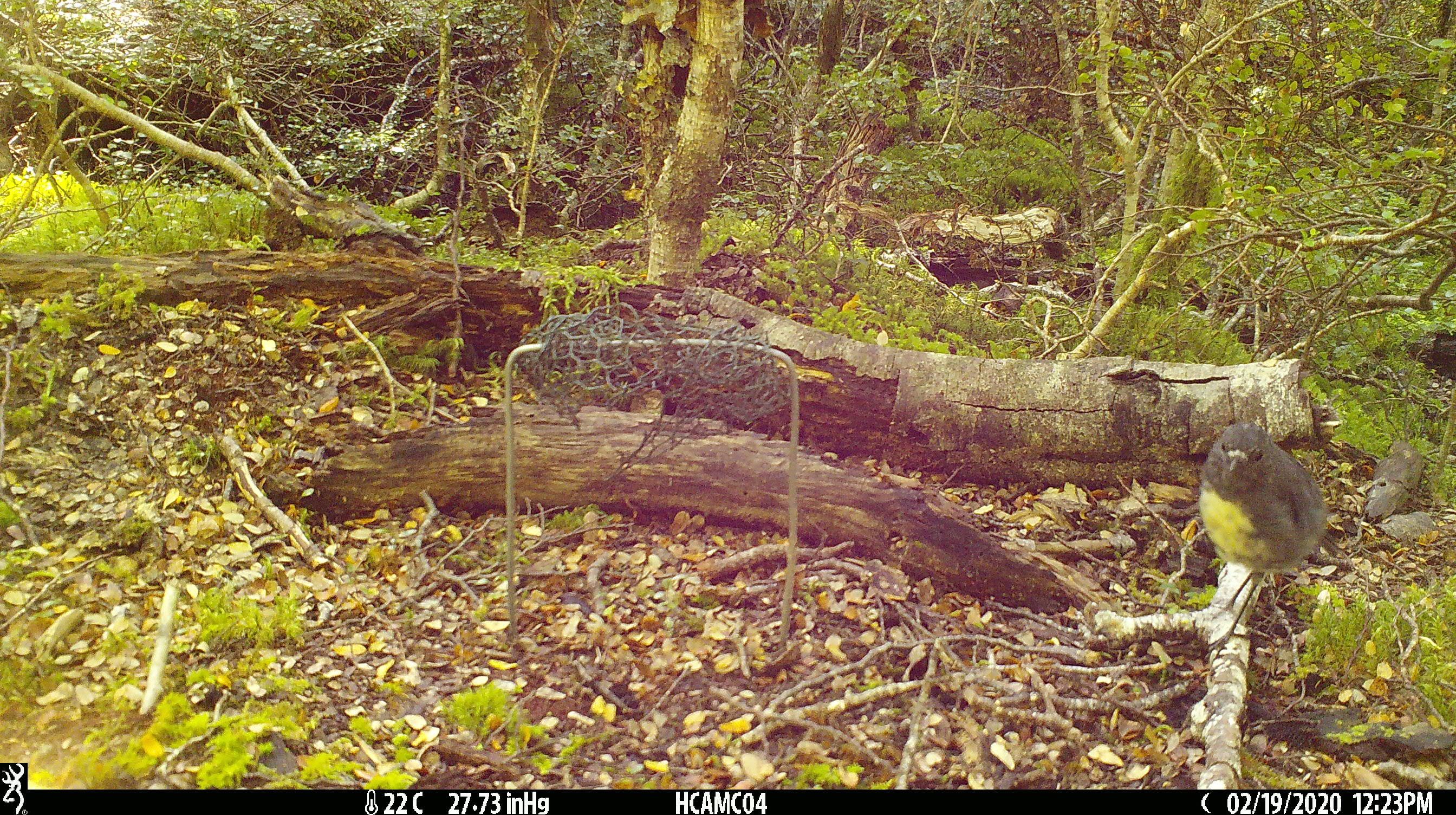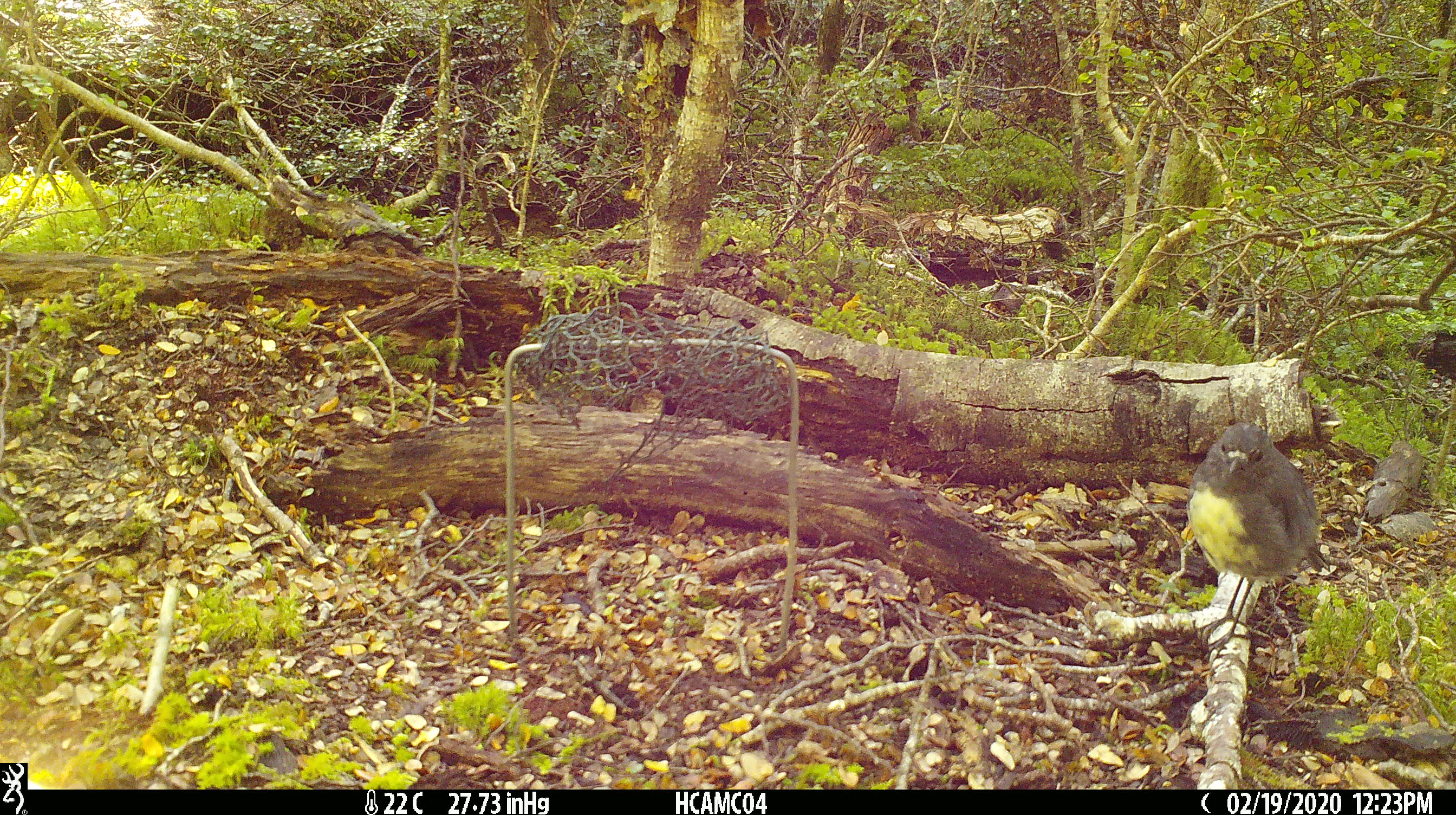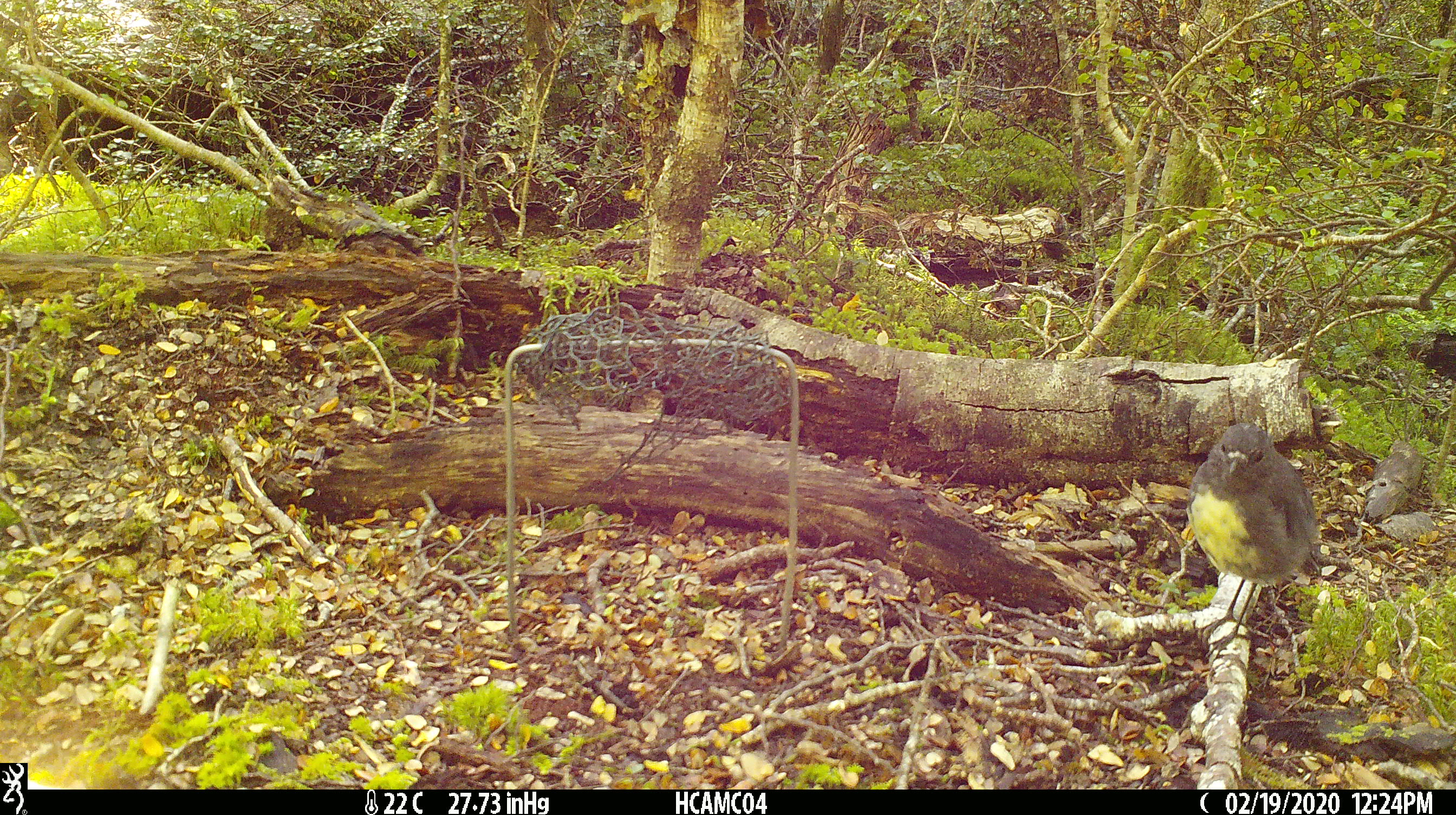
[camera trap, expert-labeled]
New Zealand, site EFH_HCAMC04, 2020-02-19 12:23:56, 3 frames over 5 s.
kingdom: Animalia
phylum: Chordata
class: Aves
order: Passeriformes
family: Petroicidae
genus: Petroica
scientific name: Petroica australis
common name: new zealand robin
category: robin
Robin (new zealand robin) (Petroica australis).